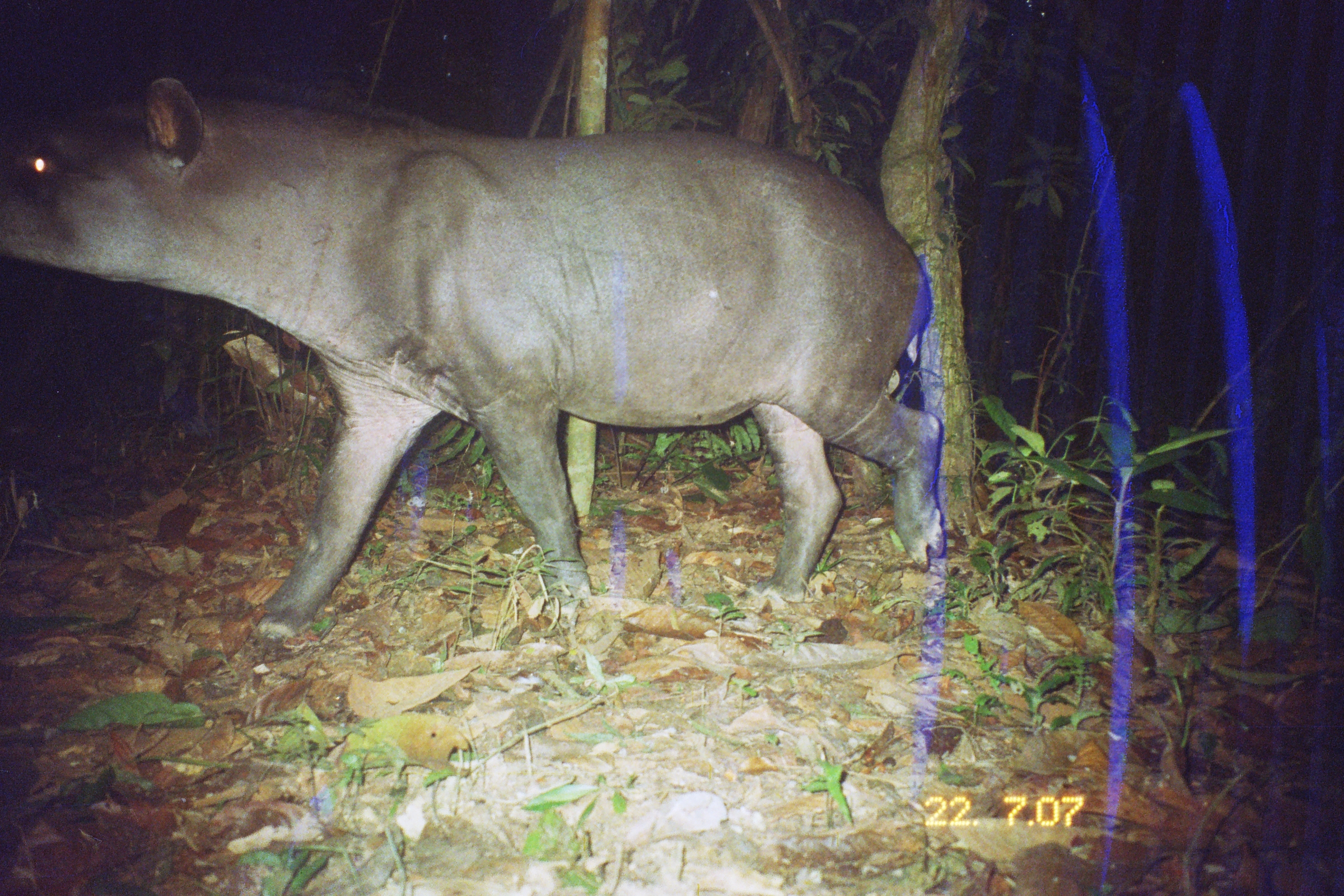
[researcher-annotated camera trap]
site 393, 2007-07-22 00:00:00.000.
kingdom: Animalia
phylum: Chordata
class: Mammalia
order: Perissodactyla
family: Tapiridae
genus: Tapirus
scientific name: Tapirus terrestris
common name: south american tapir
Tapirus terrestris (south american tapir).